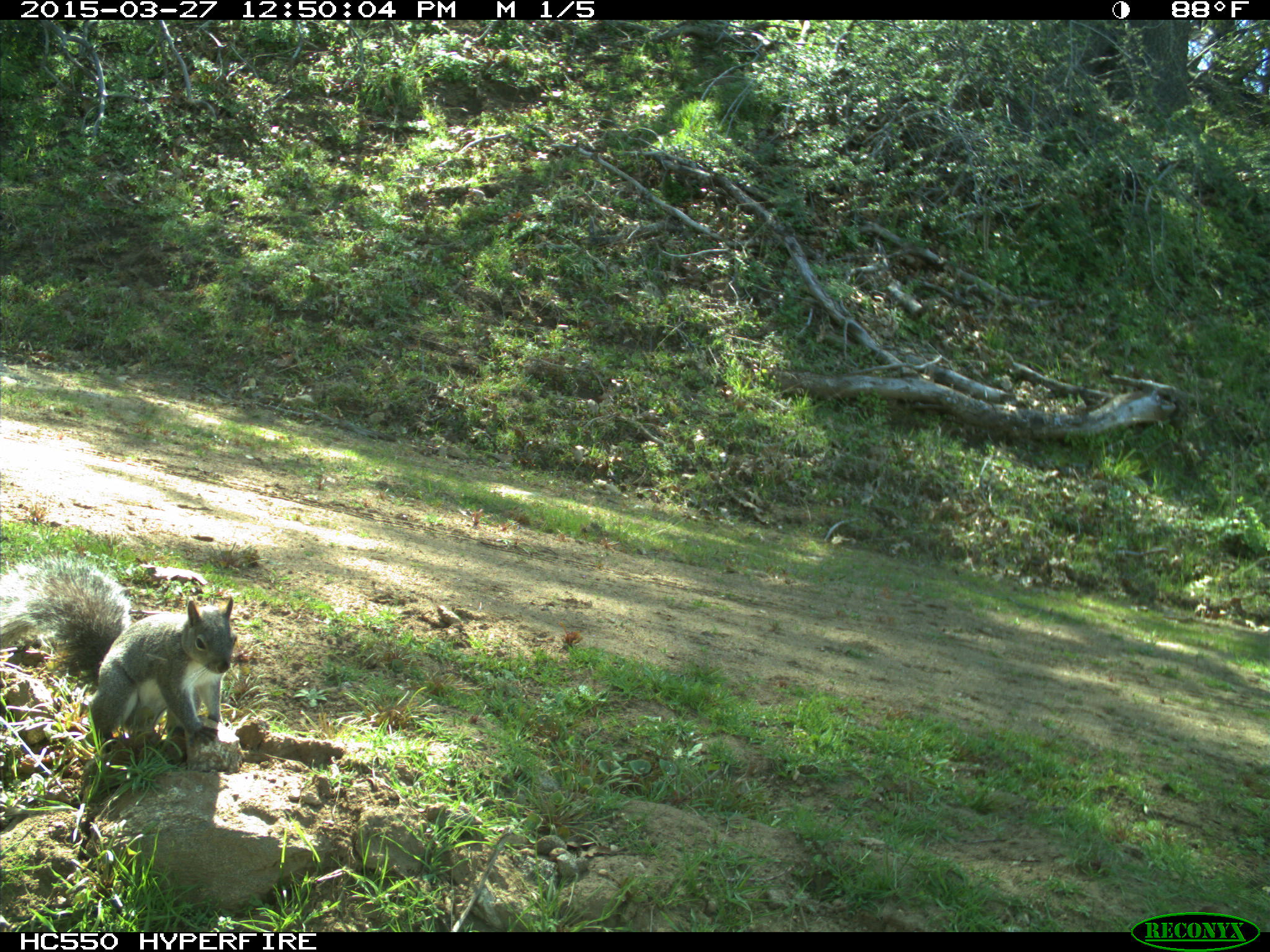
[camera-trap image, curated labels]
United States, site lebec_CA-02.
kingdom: Animalia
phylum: Chordata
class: Mammalia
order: Rodentia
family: Sciuridae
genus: Sciurus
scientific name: Sciurus carolinensis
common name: eastern gray squirrel